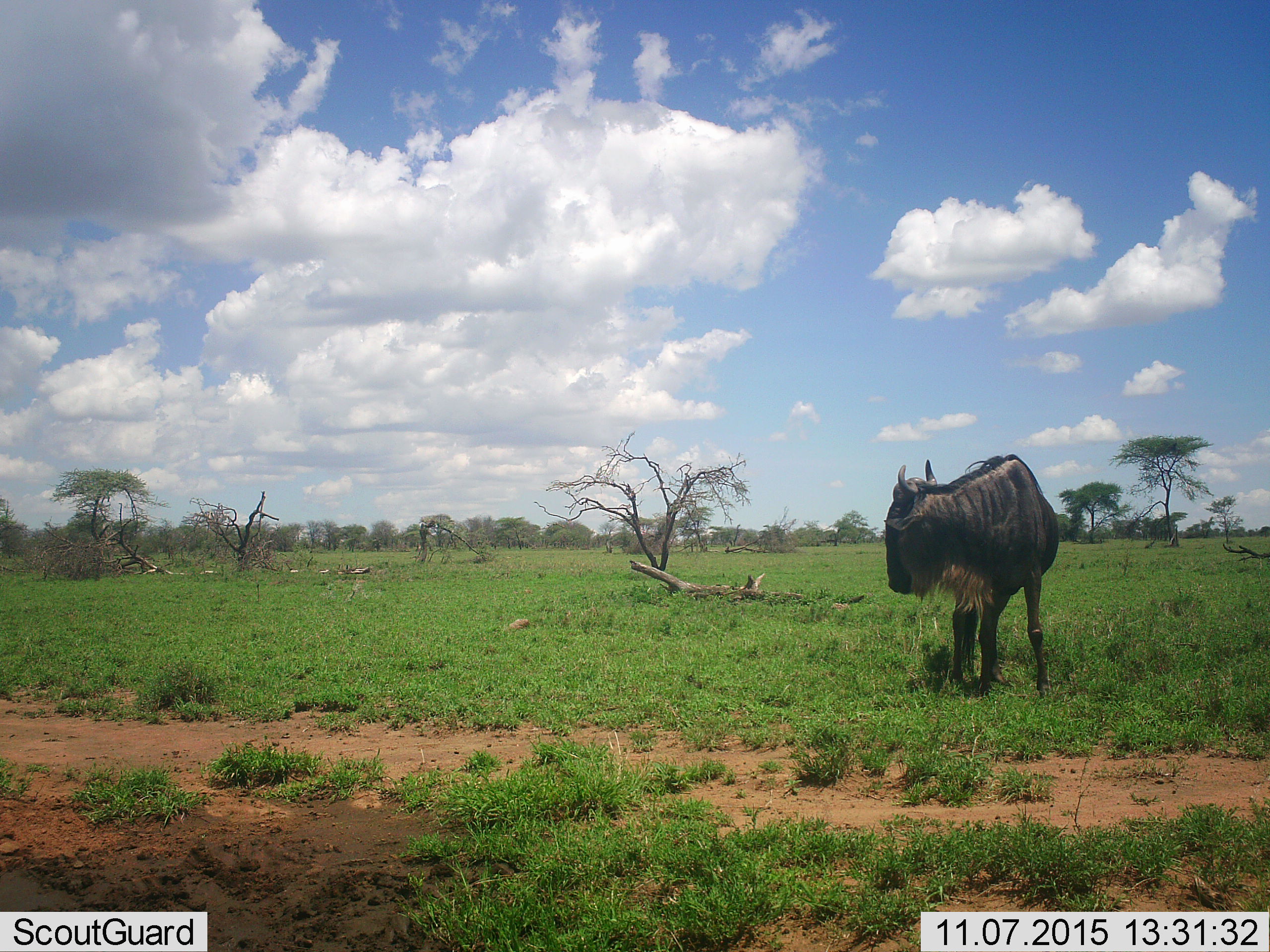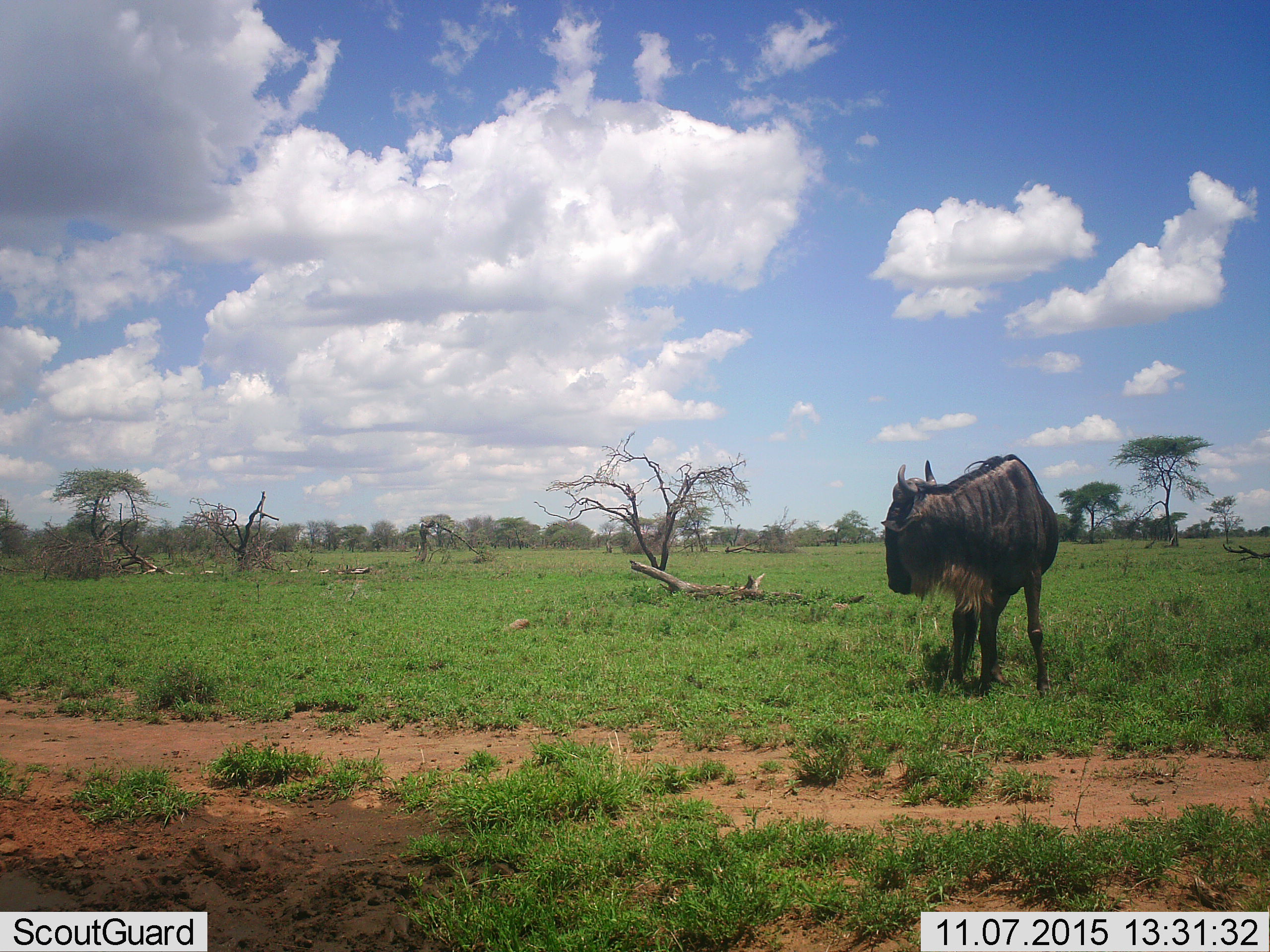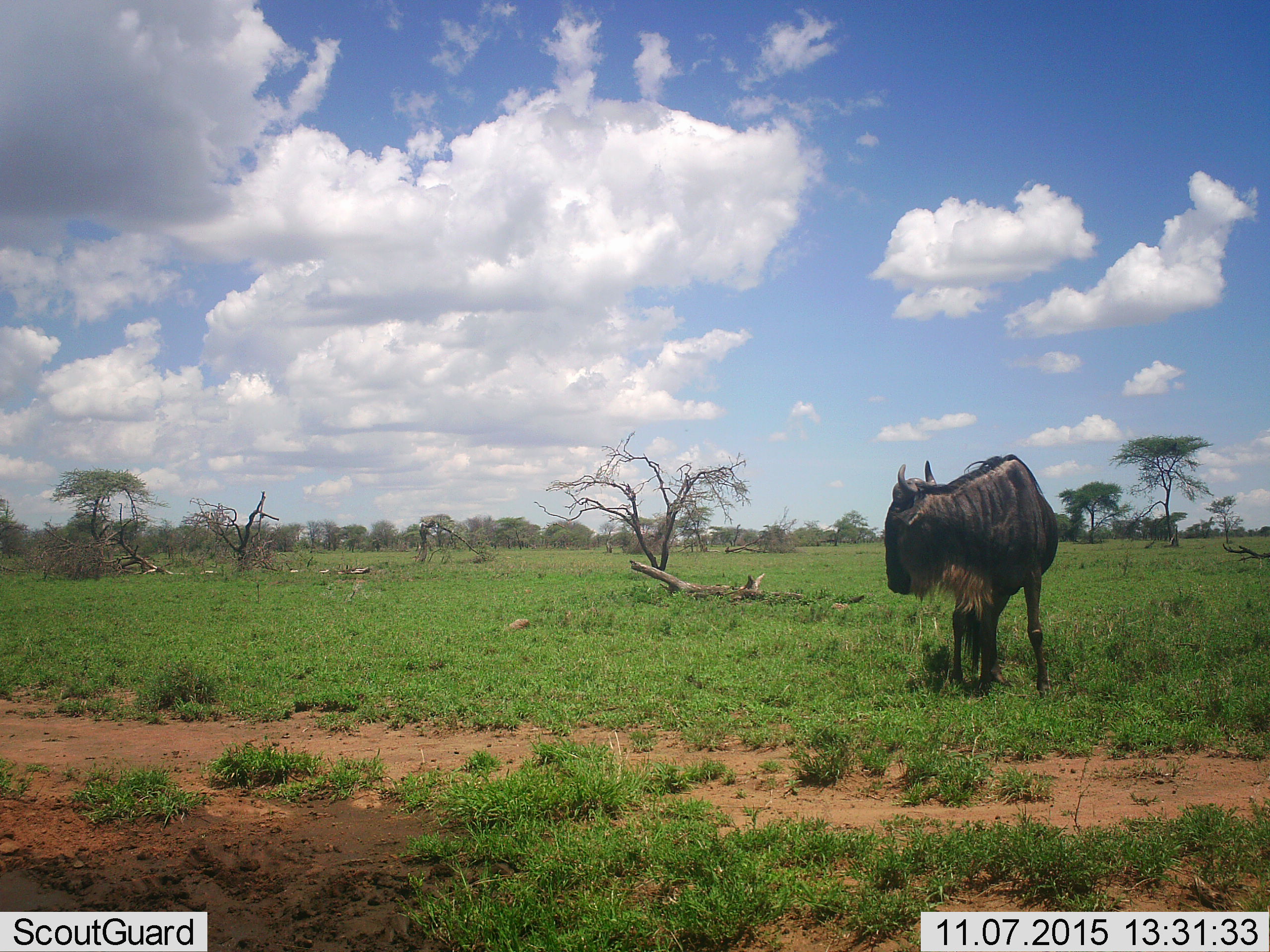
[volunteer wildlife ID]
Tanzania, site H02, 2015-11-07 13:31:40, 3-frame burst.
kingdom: Animalia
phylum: Chordata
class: Mammalia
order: Artiodactyla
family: Bovidae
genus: Connochaetes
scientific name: Connochaetes taurinus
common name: blue wildebeest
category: wildebeest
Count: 1.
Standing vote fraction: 100%.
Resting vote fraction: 0%.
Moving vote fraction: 0%.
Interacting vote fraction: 0%.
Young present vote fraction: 0%.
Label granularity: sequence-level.